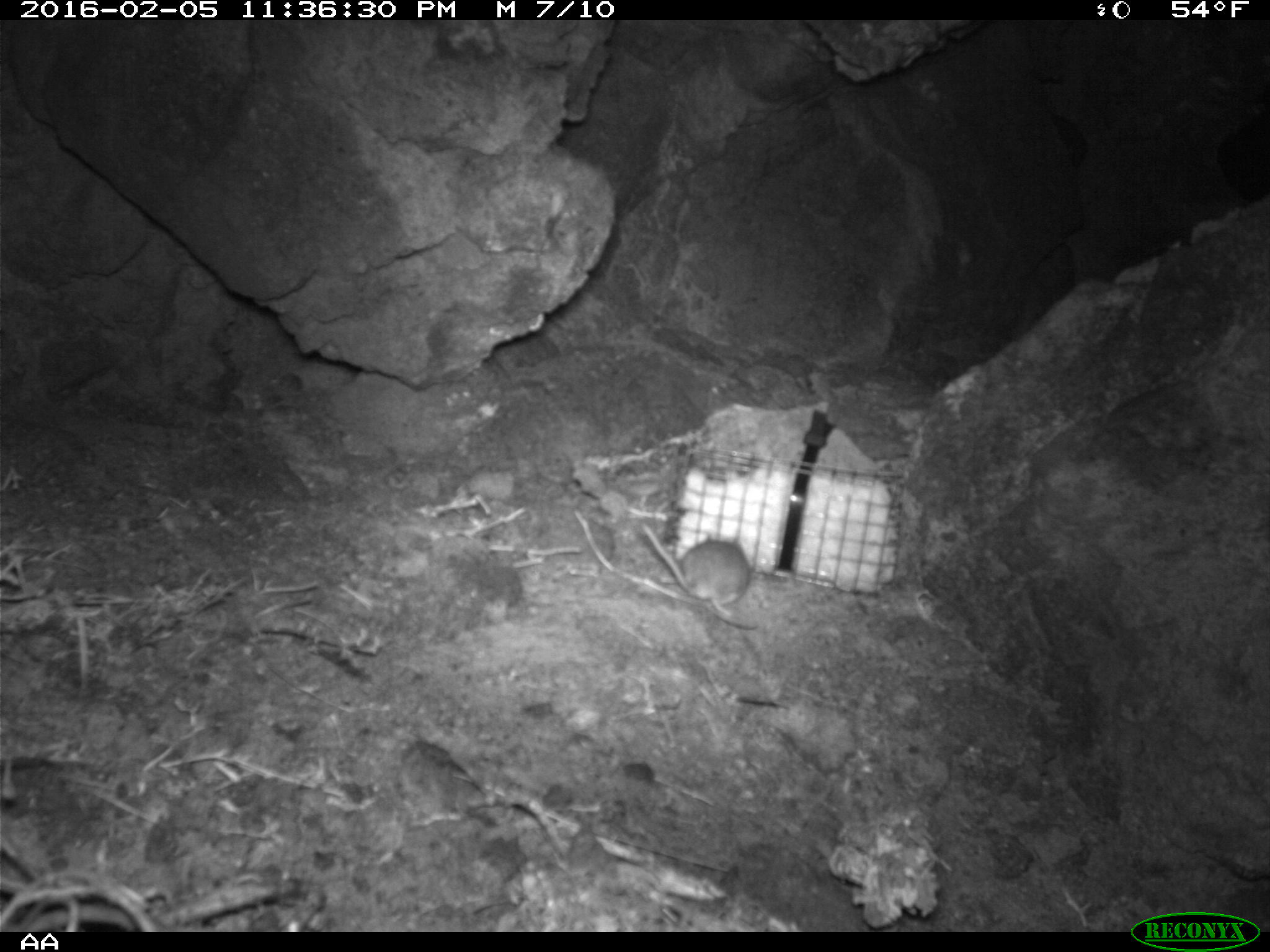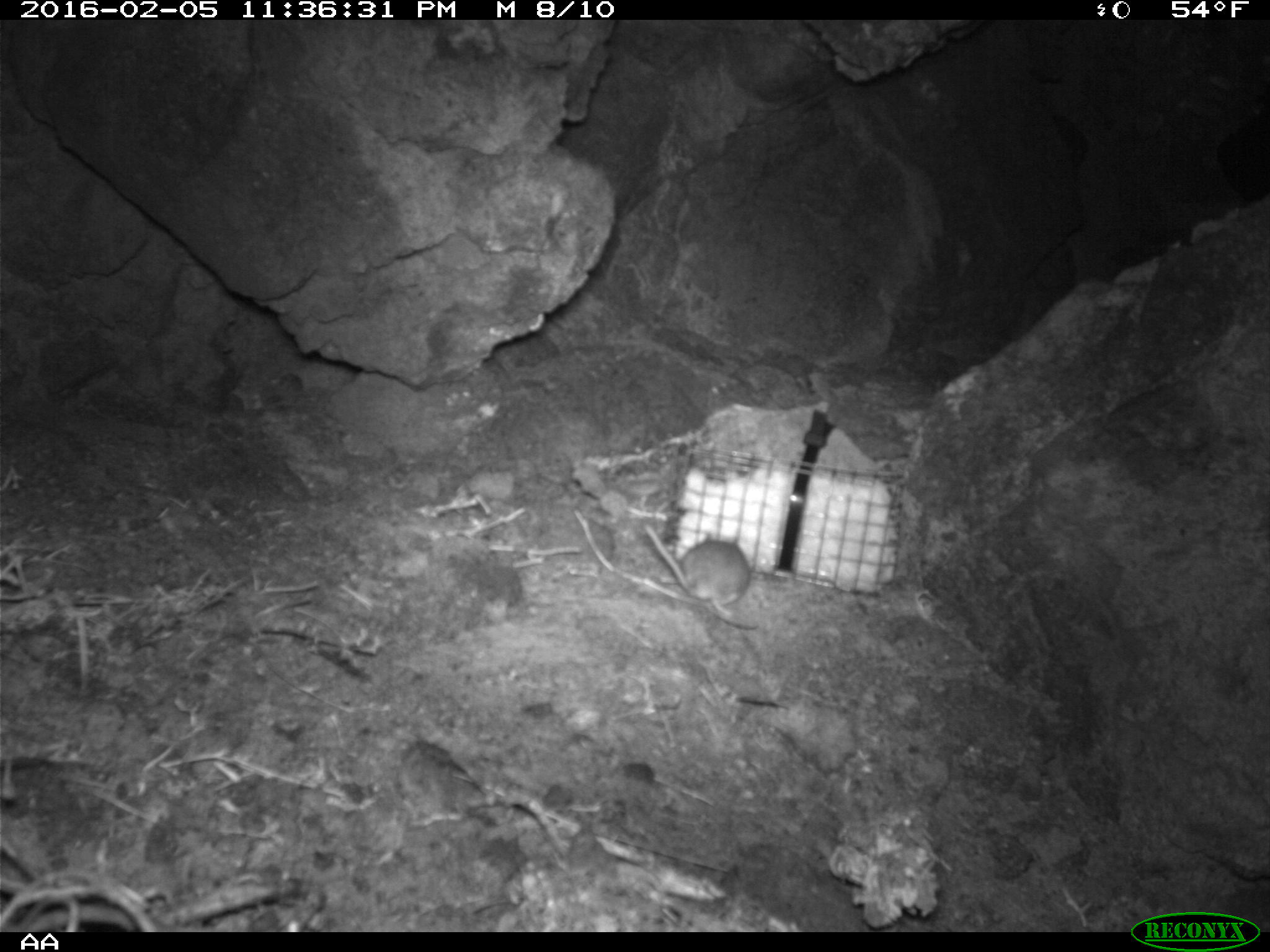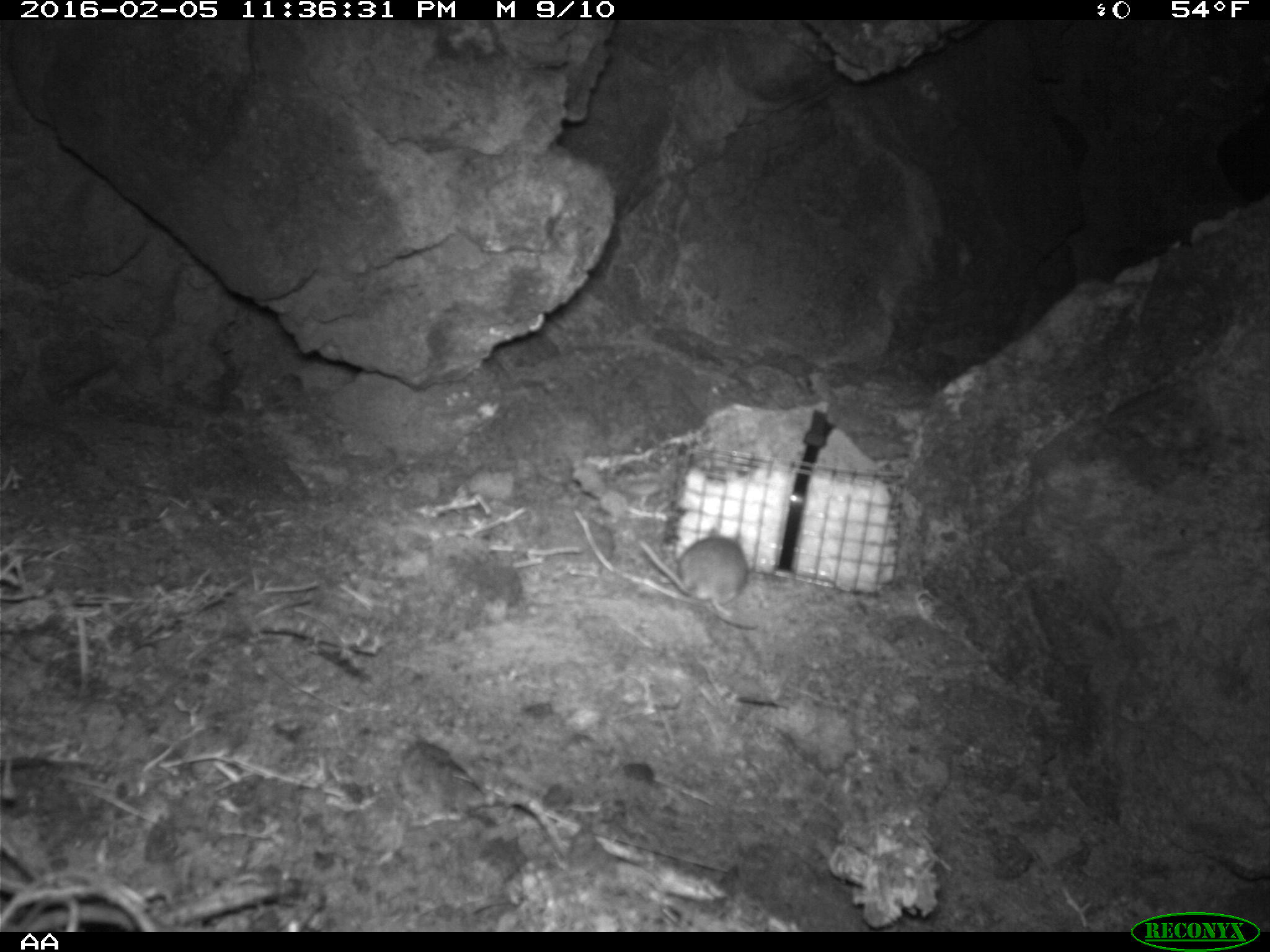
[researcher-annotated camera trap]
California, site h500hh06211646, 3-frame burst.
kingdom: Animalia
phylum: Chordata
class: Mammalia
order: Rodentia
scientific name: Rodentia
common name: rodent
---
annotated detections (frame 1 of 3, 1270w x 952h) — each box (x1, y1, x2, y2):
rodent: (641, 523, 749, 616)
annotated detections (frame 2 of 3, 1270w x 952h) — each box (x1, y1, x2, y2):
rodent: (644, 524, 751, 619)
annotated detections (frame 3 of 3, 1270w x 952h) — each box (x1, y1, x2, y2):
rodent: (633, 524, 747, 617)